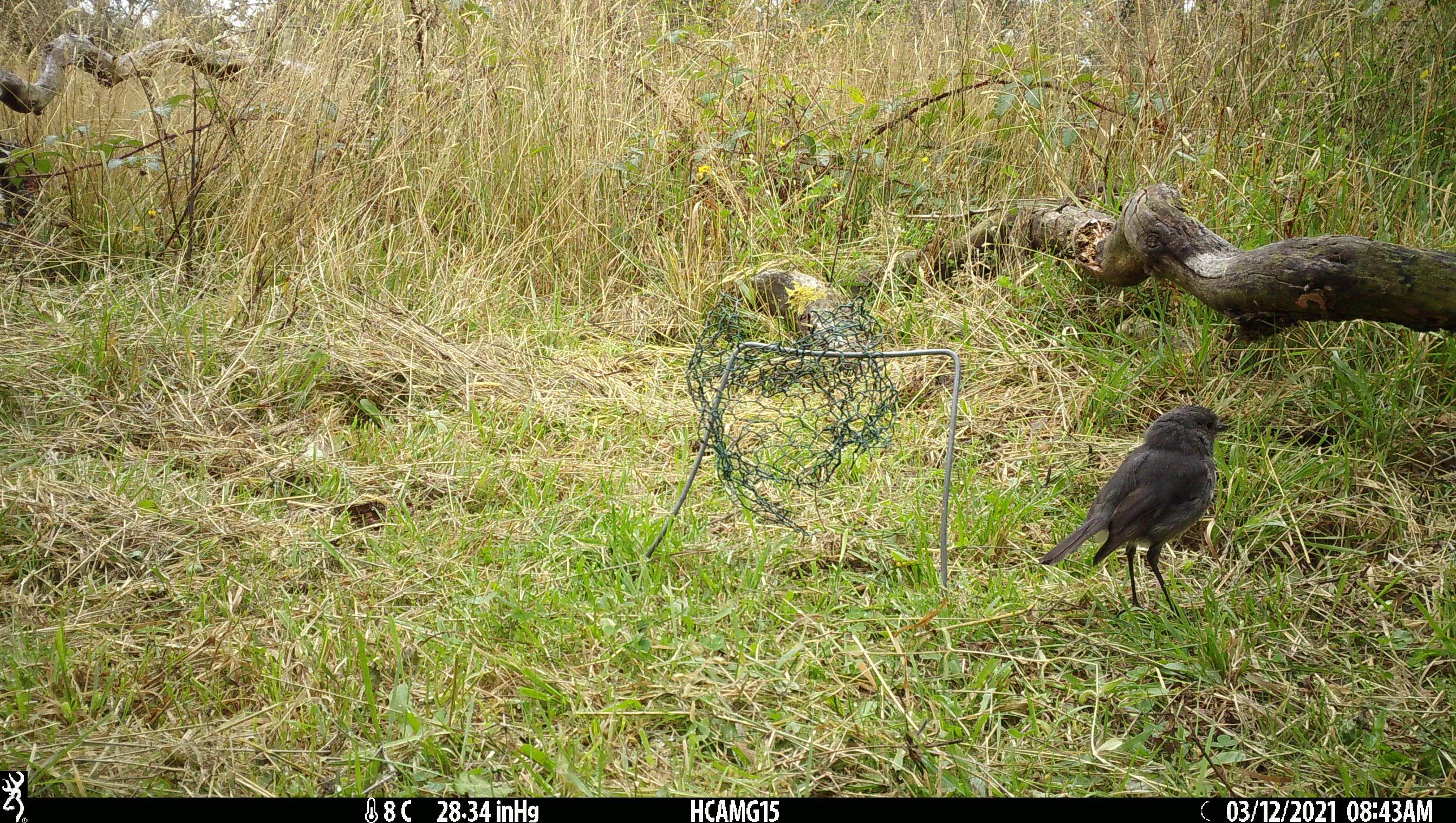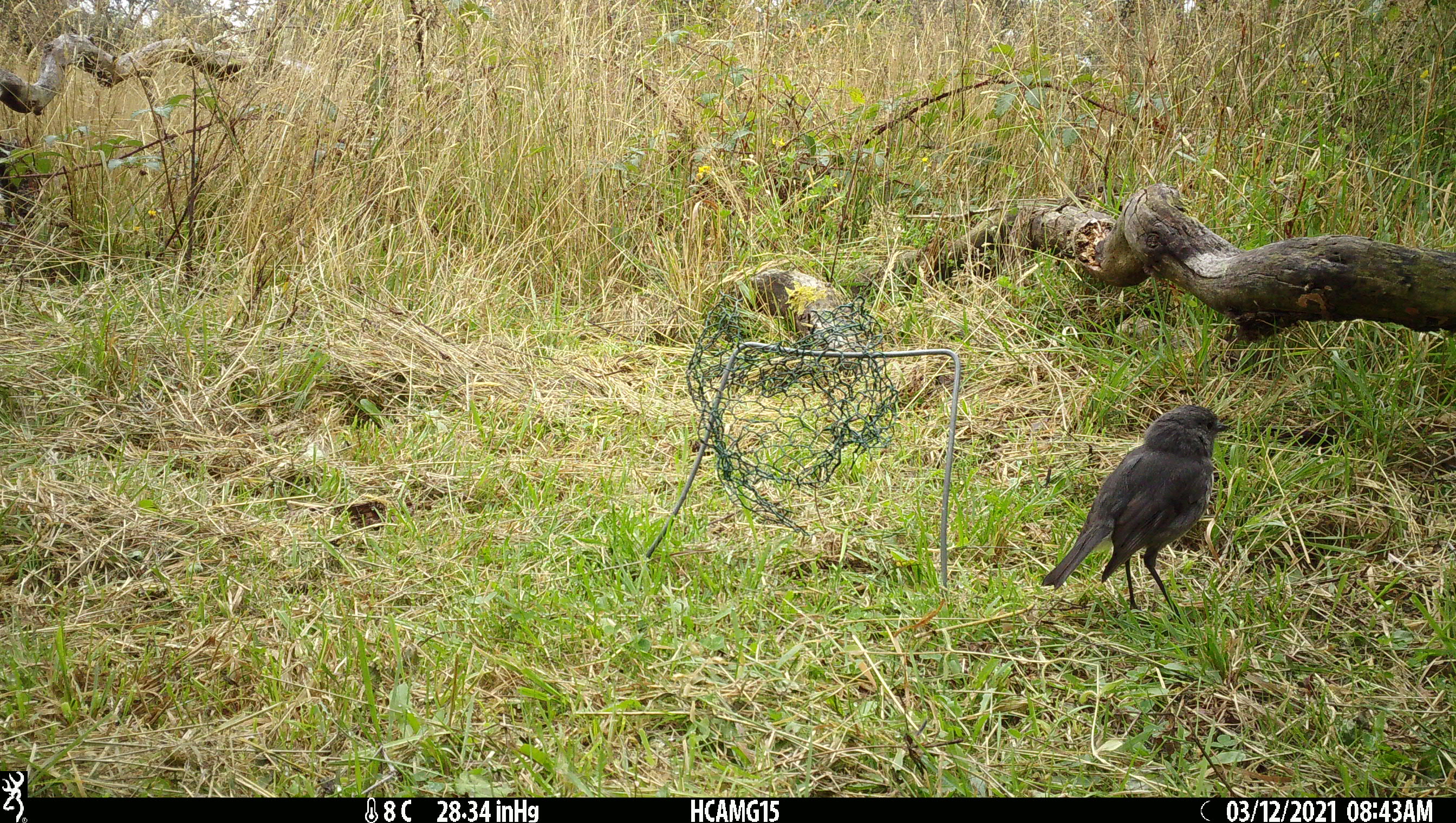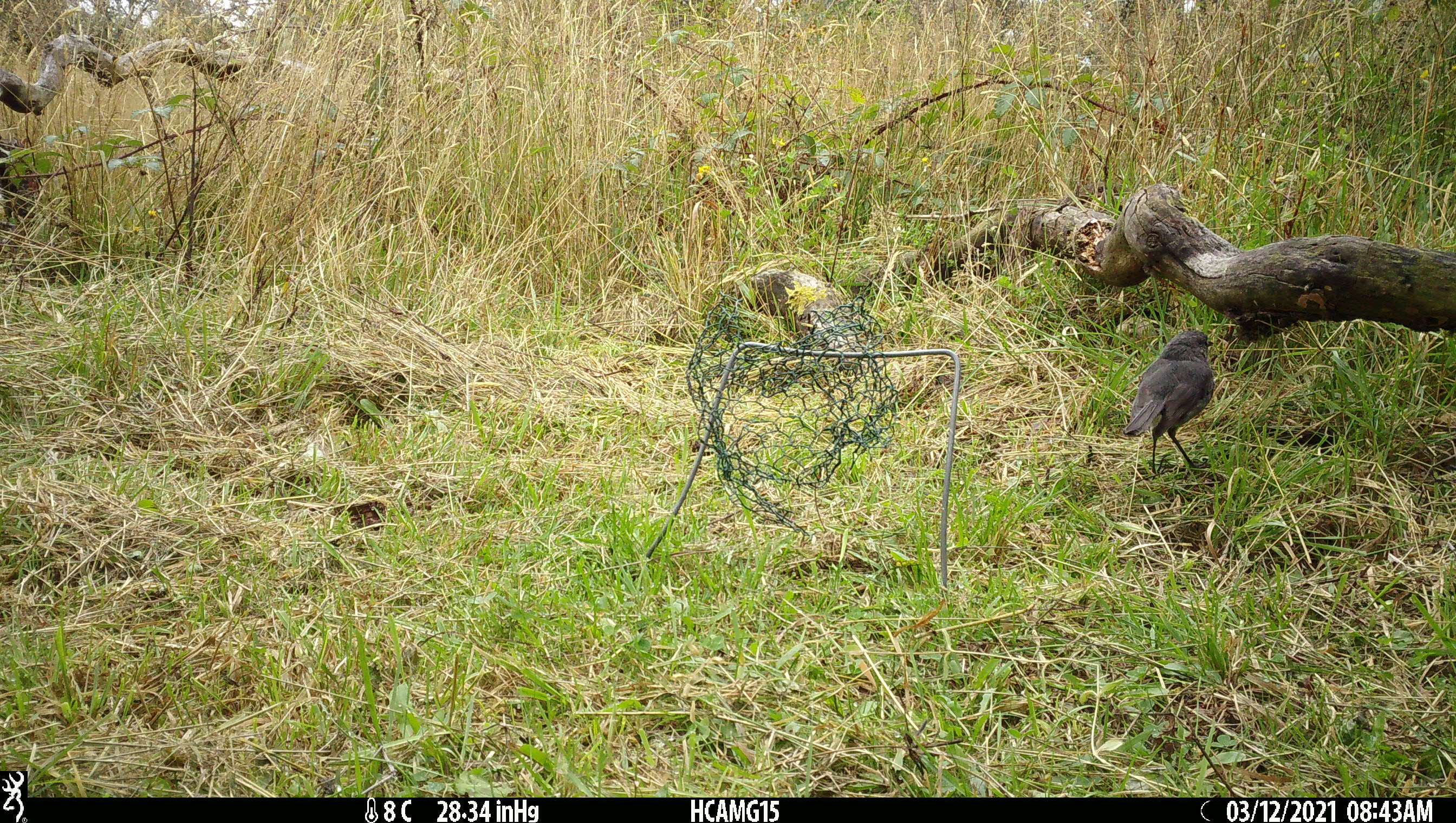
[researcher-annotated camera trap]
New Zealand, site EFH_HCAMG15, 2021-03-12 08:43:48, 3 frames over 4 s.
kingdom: Animalia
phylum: Chordata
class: Aves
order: Passeriformes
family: Petroicidae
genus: Petroica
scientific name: Petroica australis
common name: new zealand robin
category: robin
Robin (new zealand robin) (Petroica australis).